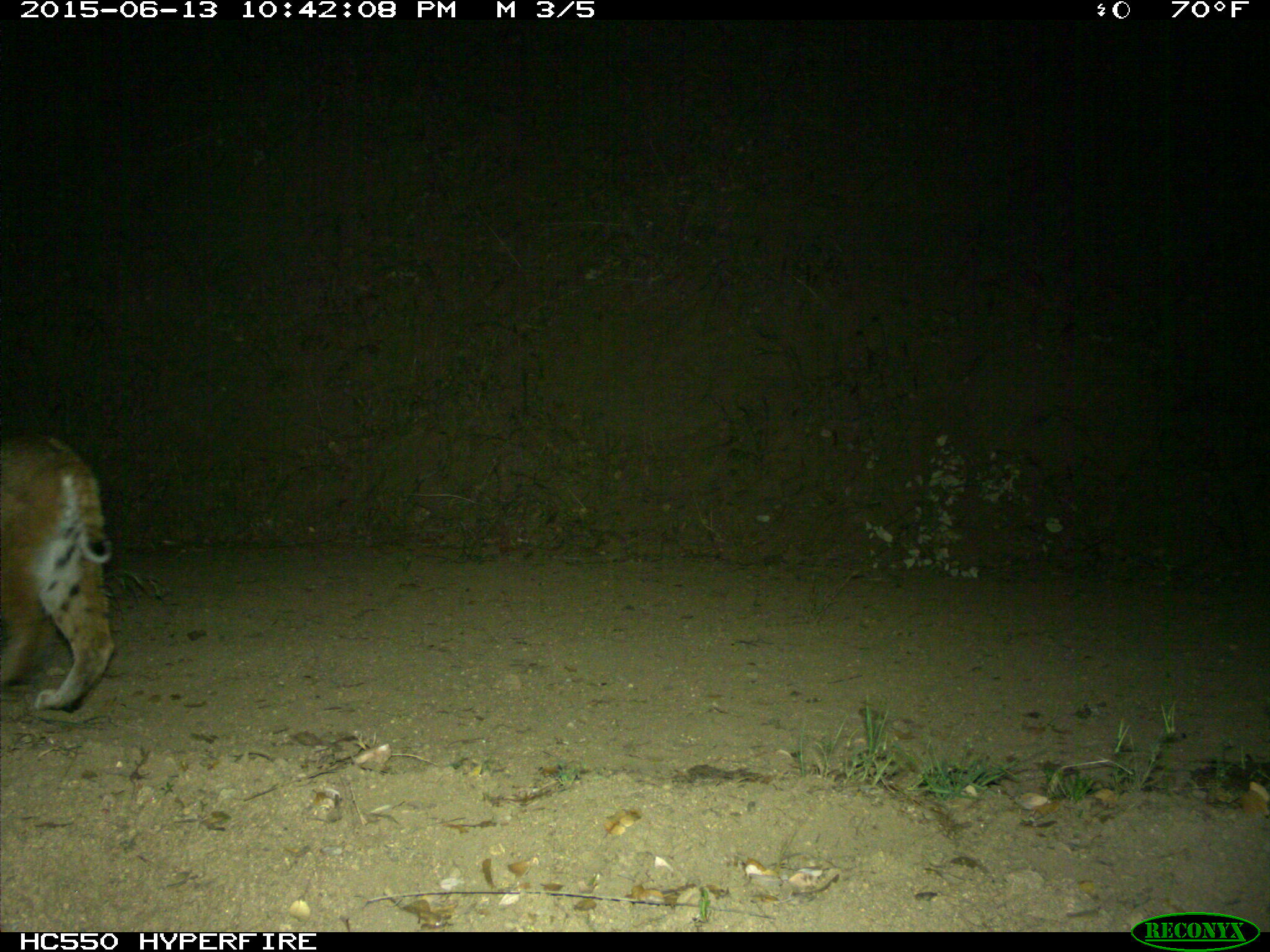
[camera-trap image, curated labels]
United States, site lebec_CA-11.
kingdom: Animalia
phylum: Chordata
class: Mammalia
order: Carnivora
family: Felidae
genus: Lynx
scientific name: Lynx rufus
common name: bobcat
Lynx rufus (bobcat).